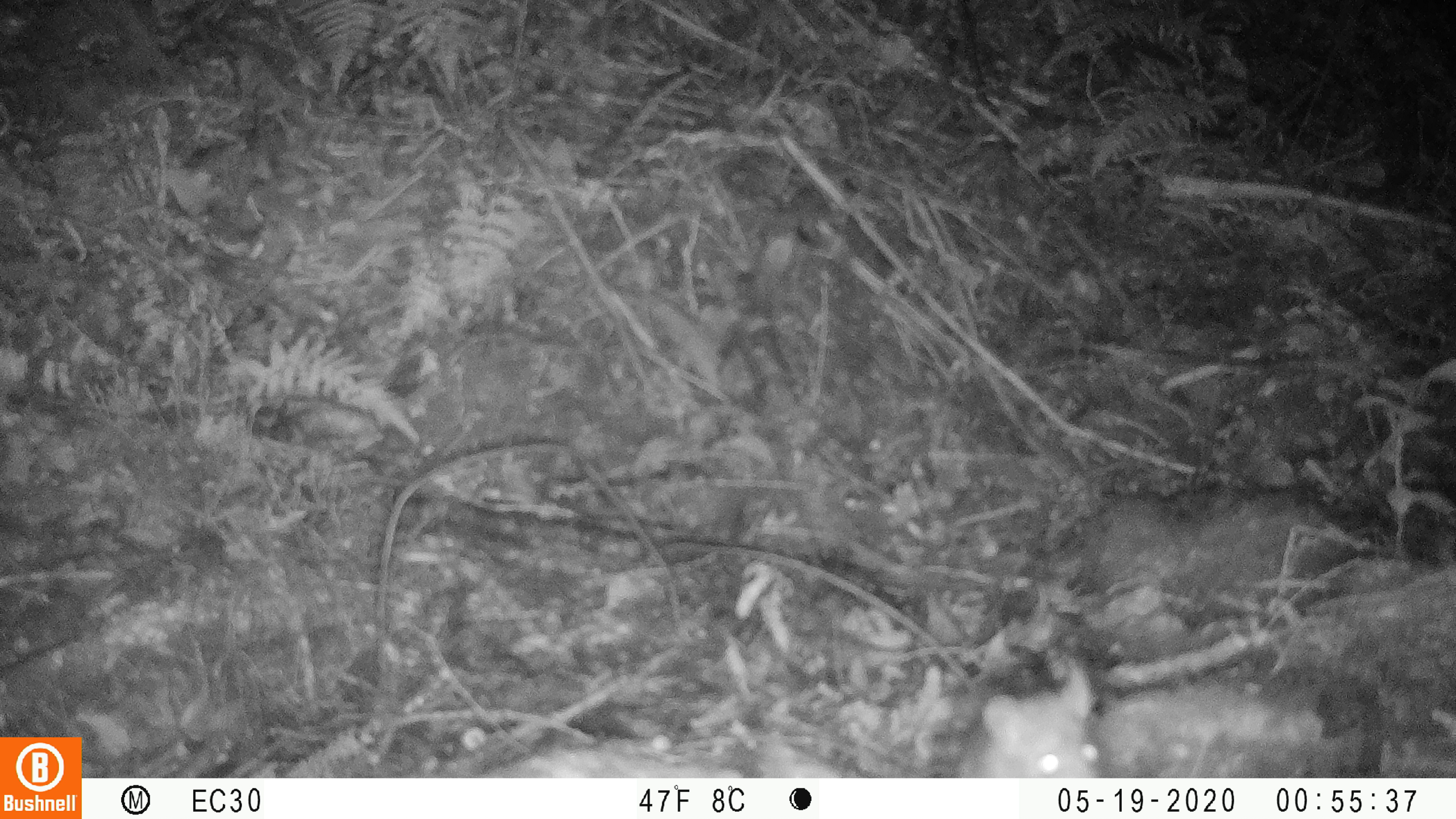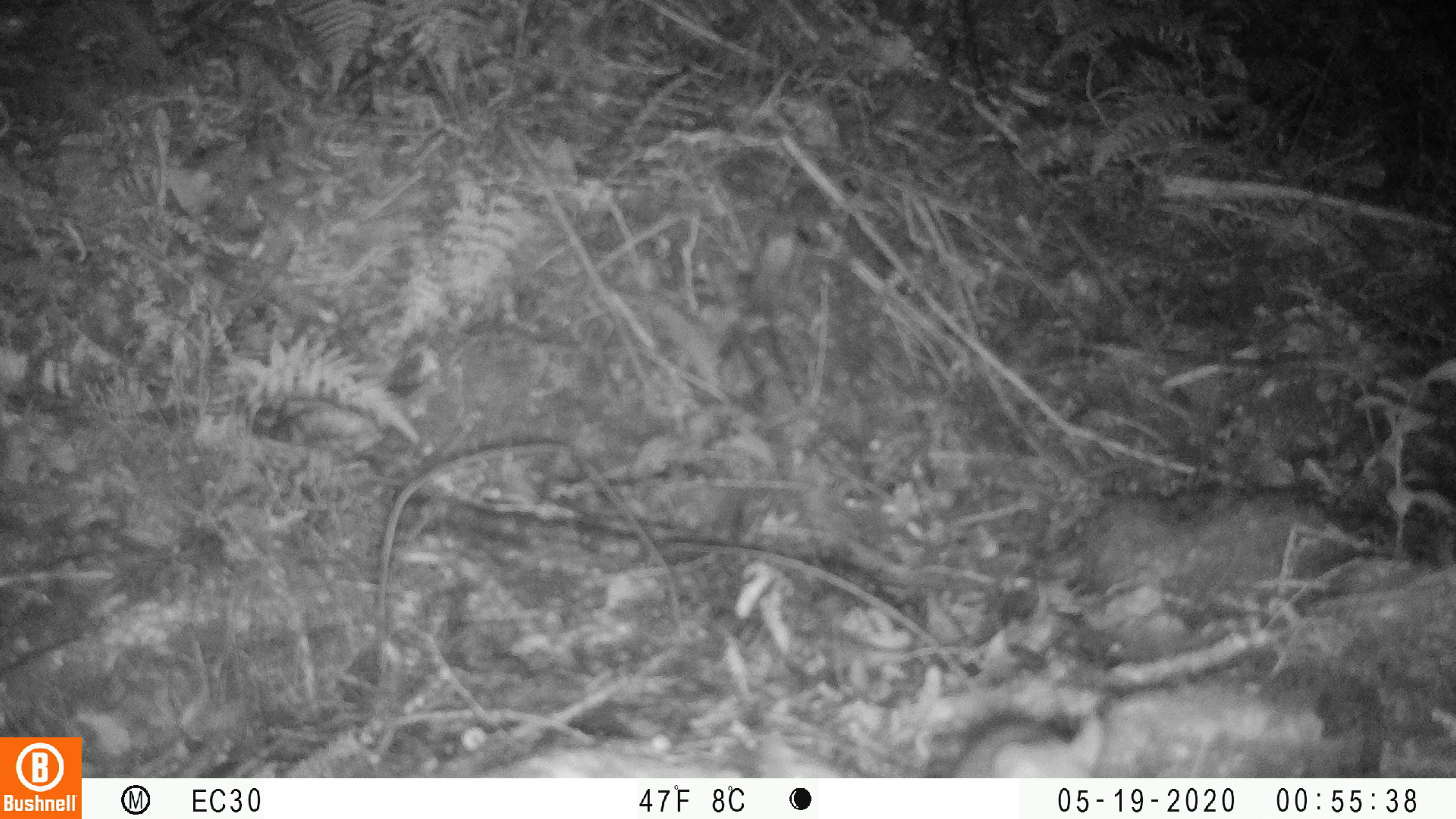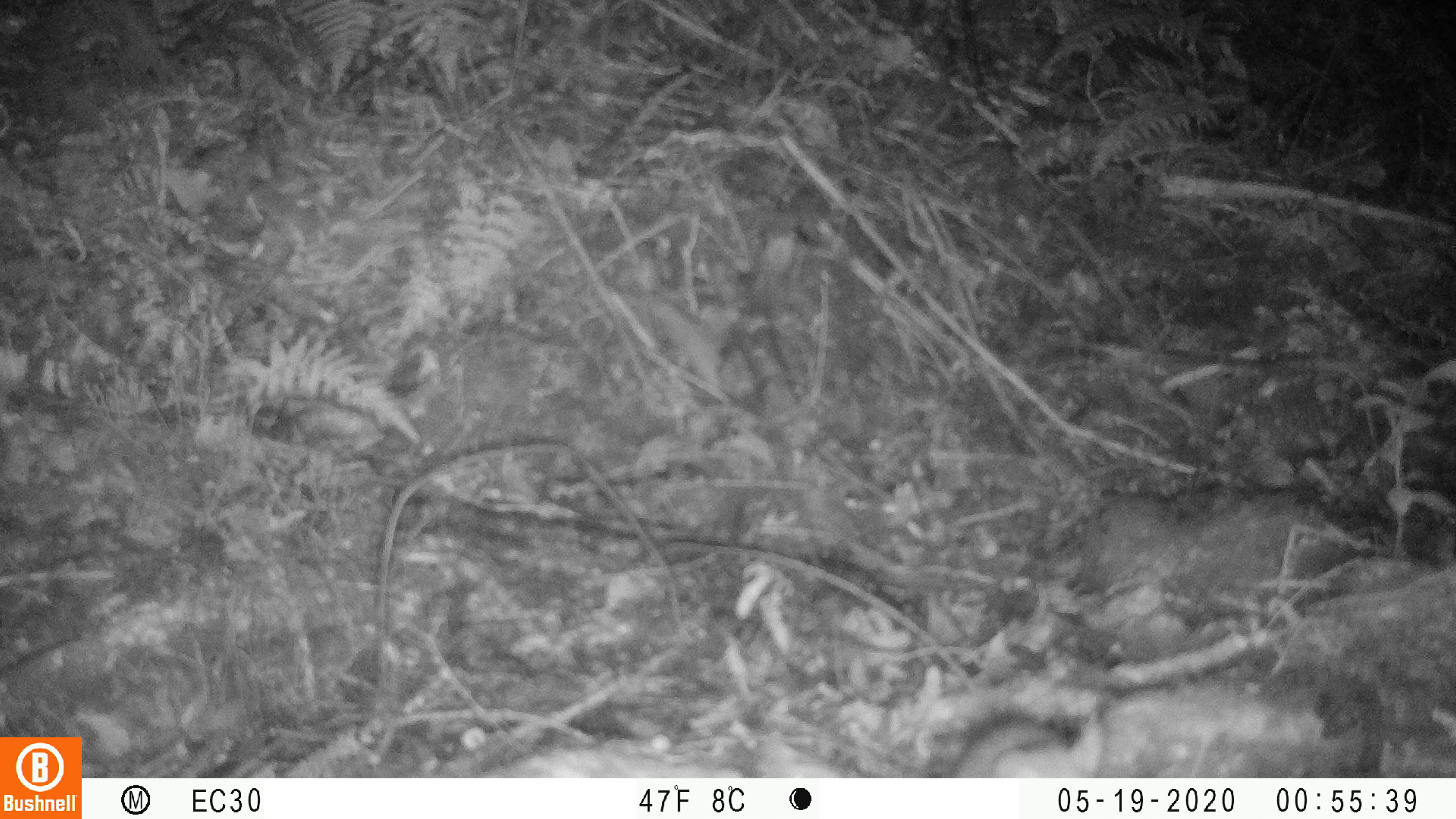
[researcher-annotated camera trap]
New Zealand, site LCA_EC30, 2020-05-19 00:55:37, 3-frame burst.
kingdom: Animalia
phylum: Chordata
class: Mammalia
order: Rodentia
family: Muridae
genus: Rattus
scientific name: Rattus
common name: rat